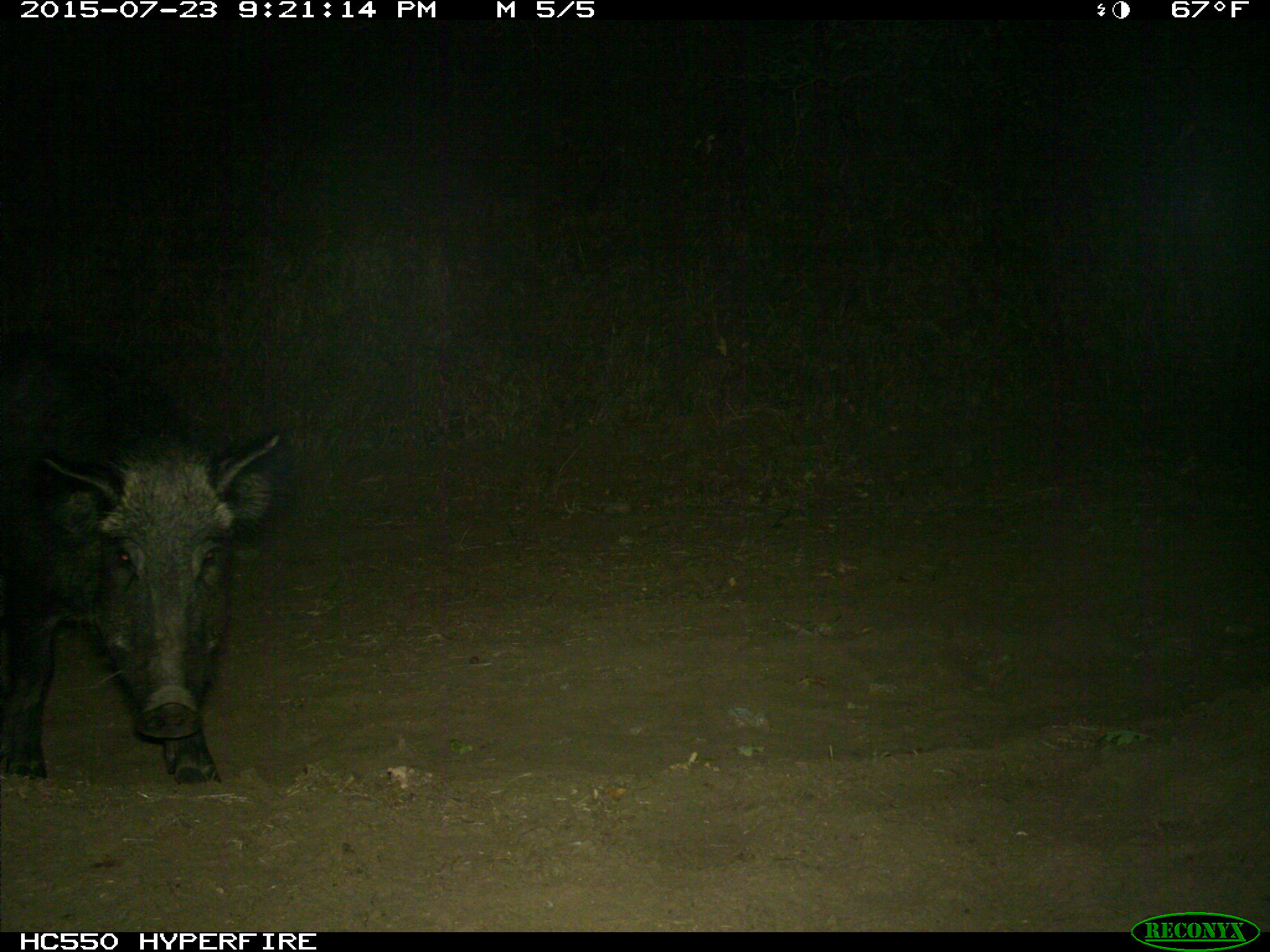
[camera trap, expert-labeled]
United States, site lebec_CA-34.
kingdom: Animalia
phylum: Chordata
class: Mammalia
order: Artiodactyla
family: Suidae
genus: Sus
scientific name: Sus scrofa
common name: wild boar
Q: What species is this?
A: Sus scrofa (wild boar).